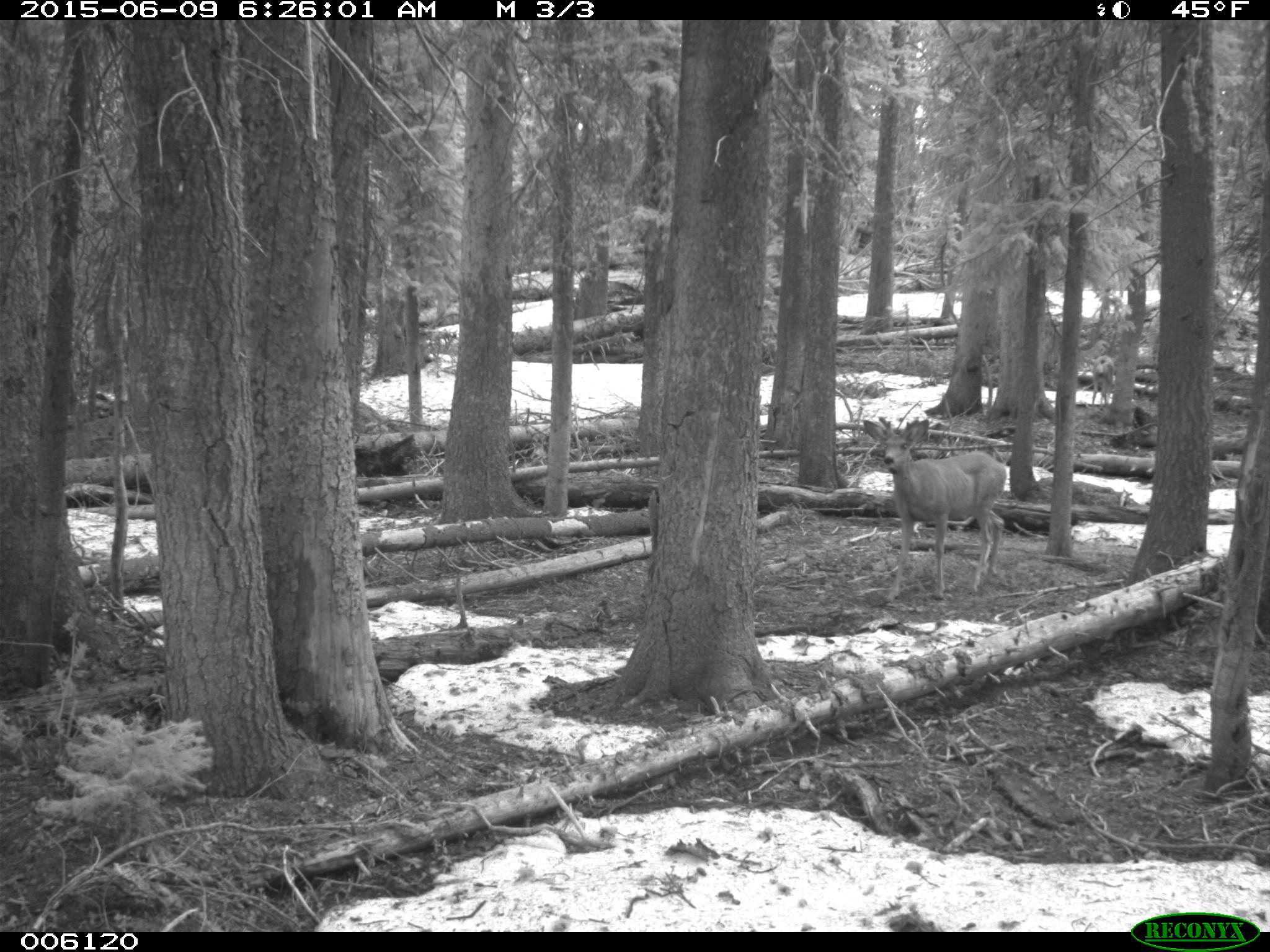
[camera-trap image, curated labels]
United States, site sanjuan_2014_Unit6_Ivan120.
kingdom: Animalia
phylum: Chordata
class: Mammalia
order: Artiodactyla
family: Cervidae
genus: Odocoileus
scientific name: Odocoileus hemionus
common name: mule deer